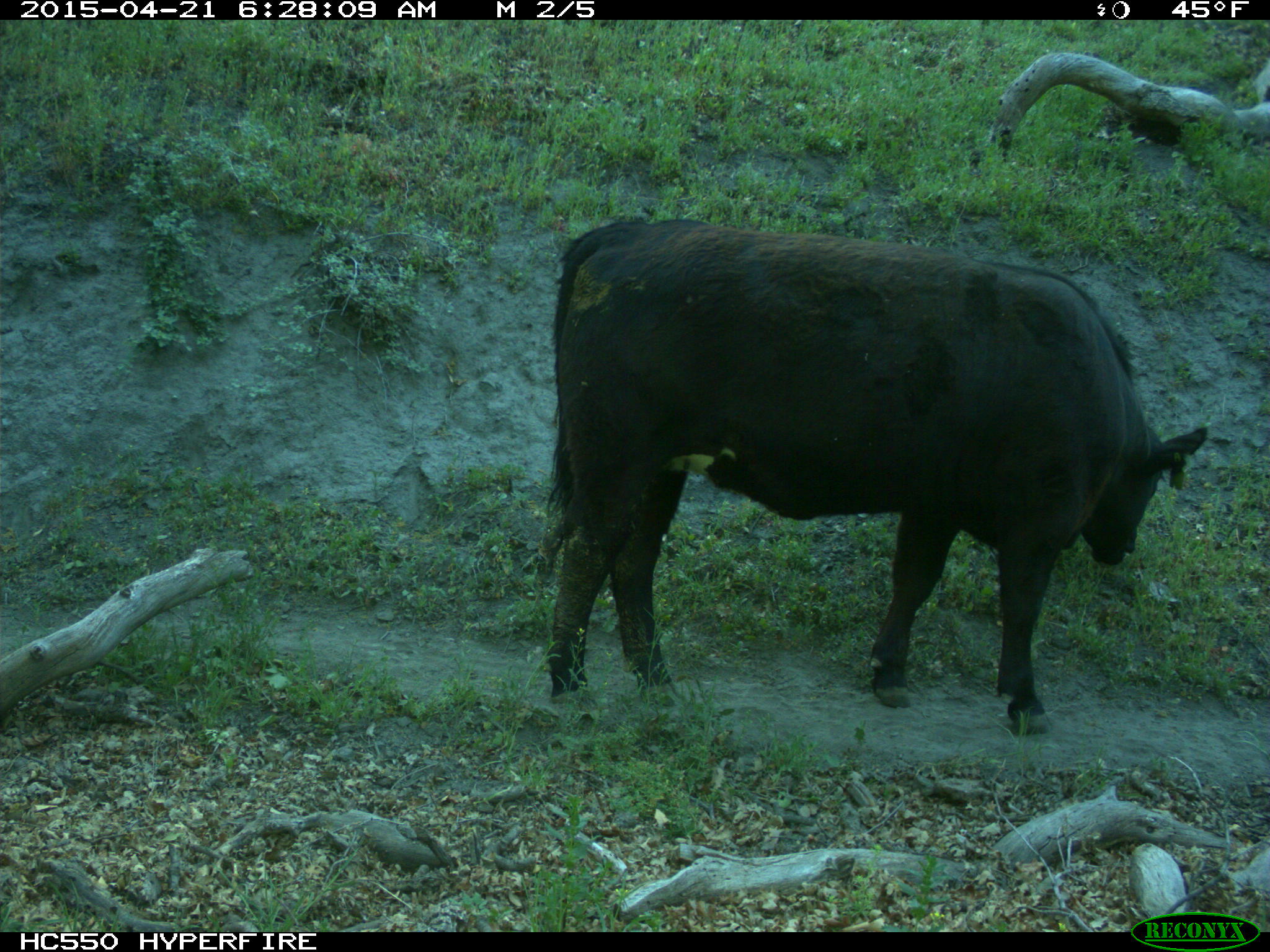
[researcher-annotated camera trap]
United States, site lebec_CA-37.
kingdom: Animalia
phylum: Chordata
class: Mammalia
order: Artiodactyla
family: Bovidae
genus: Bos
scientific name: Bos taurus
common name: domestic cow